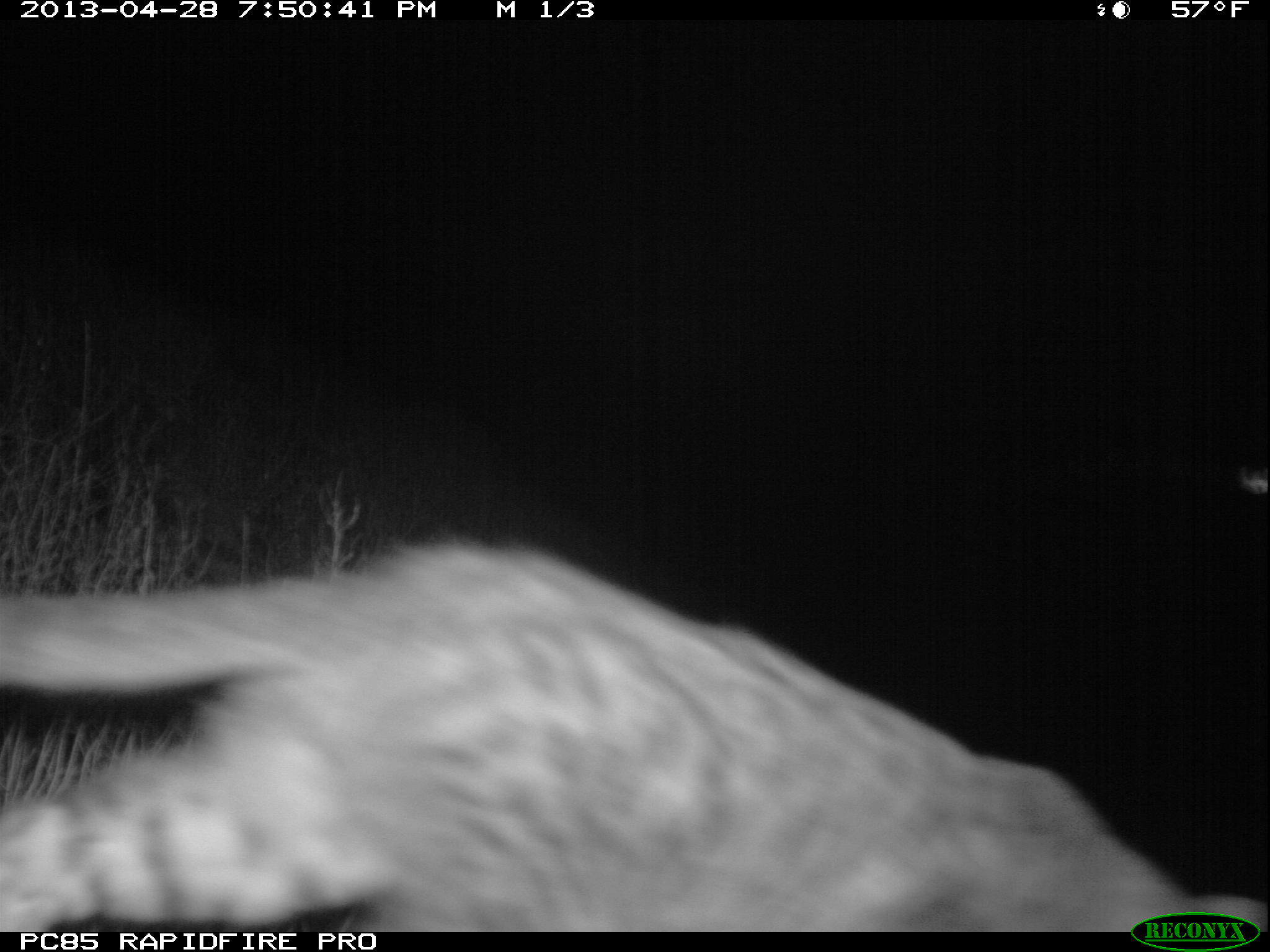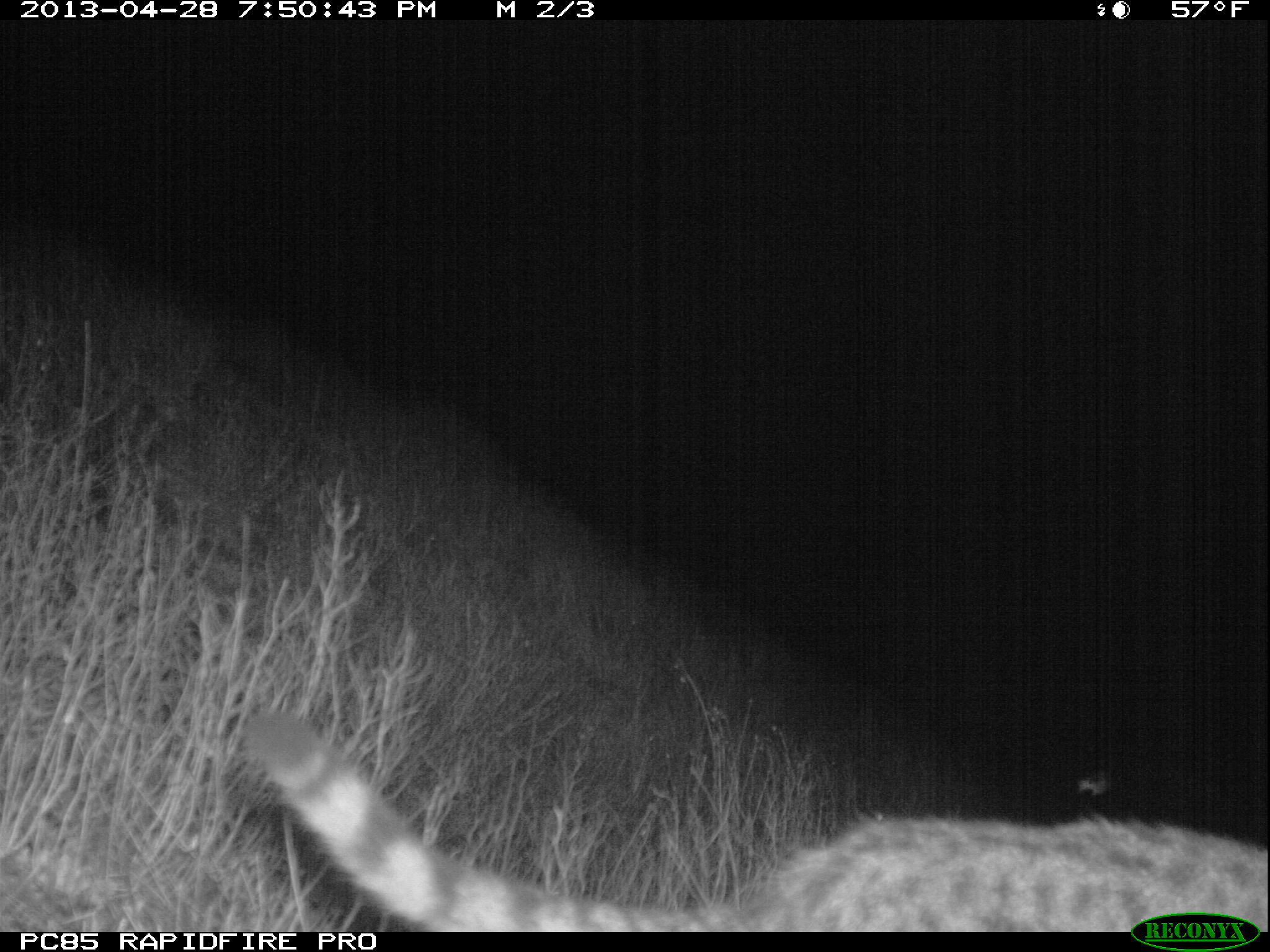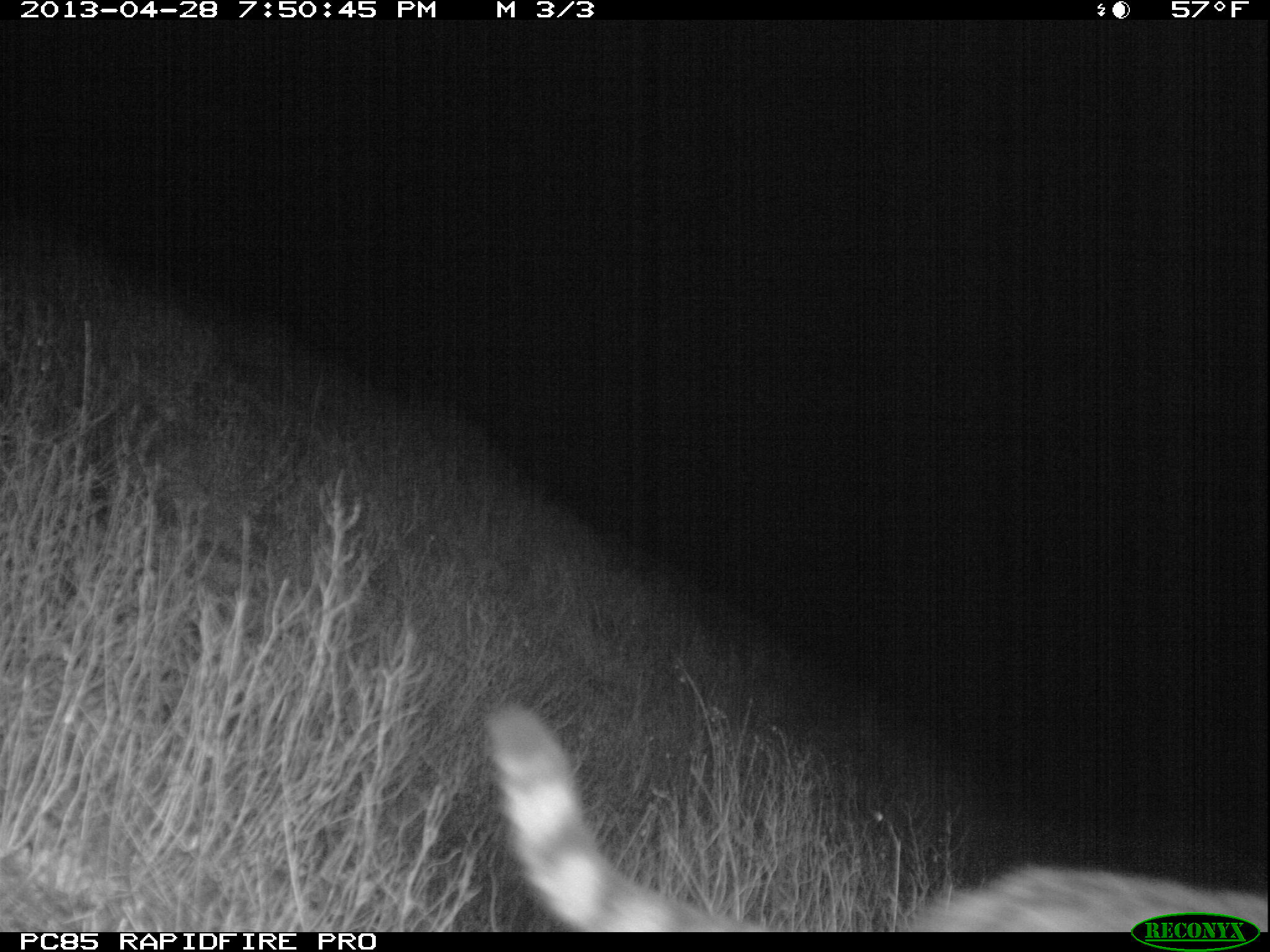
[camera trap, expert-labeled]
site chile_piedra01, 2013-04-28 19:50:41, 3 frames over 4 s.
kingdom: Animalia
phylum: Chordata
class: Mammalia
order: Carnivora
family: Felidae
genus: Felis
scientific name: Felis catus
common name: cat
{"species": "cat (Felis catus)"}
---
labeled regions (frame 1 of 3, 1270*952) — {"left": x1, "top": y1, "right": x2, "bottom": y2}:
cat: {"left": 0, "top": 537, "right": 1269, "bottom": 934}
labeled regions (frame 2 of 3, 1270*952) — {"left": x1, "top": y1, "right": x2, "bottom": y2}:
cat: {"left": 242, "top": 713, "right": 1266, "bottom": 933}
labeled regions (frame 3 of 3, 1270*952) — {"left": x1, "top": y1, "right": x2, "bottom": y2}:
cat: {"left": 474, "top": 695, "right": 1270, "bottom": 935}